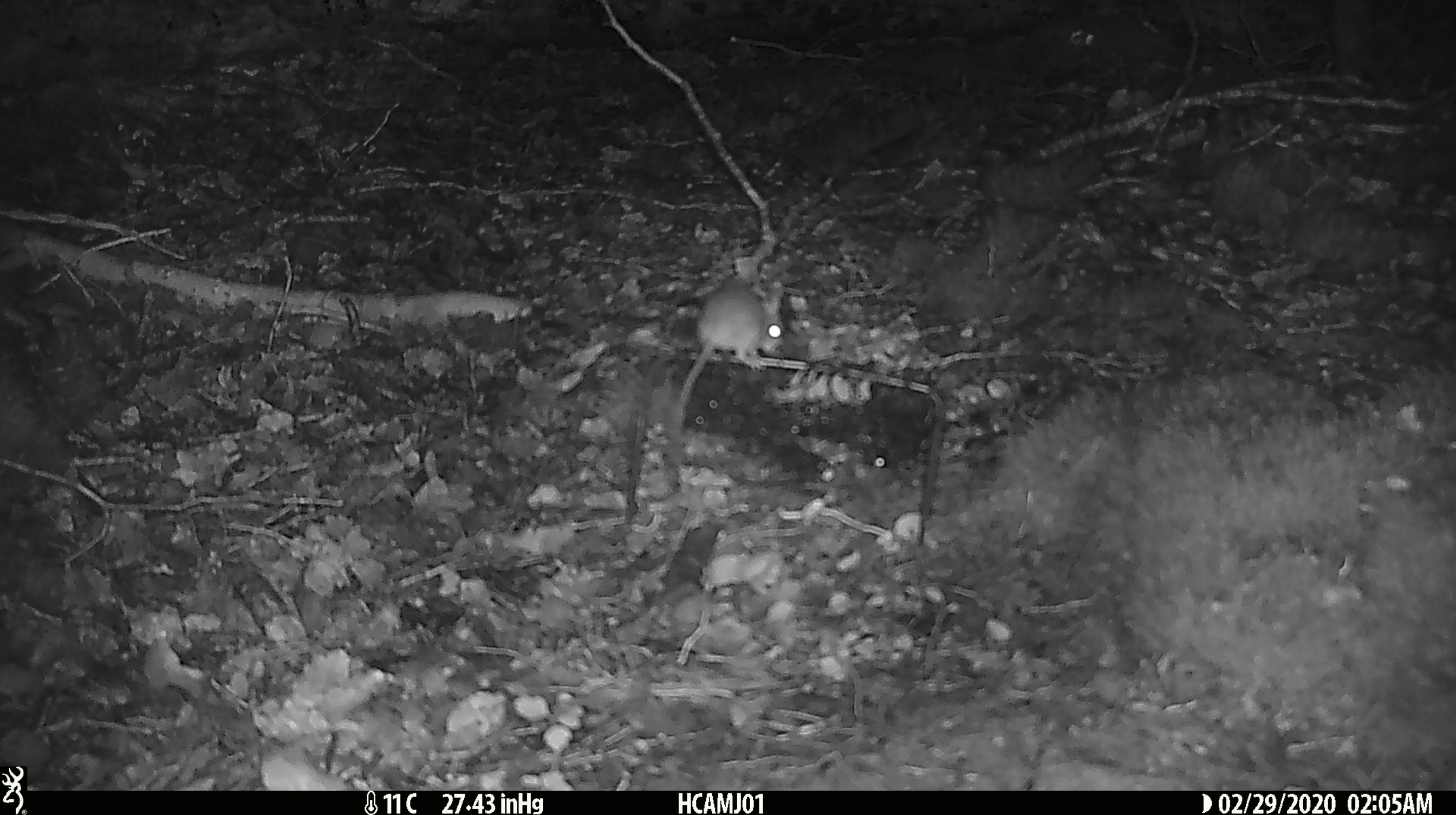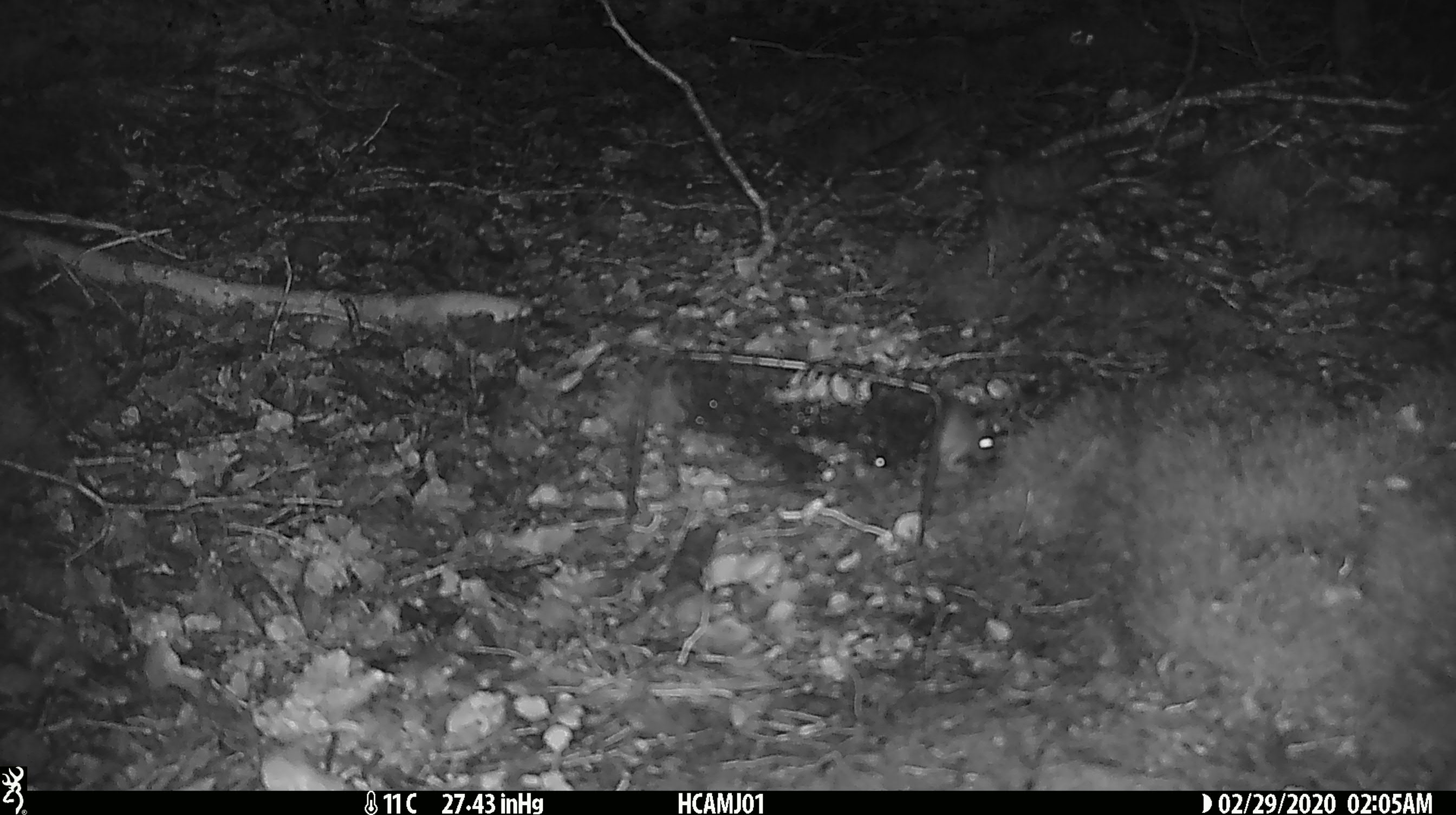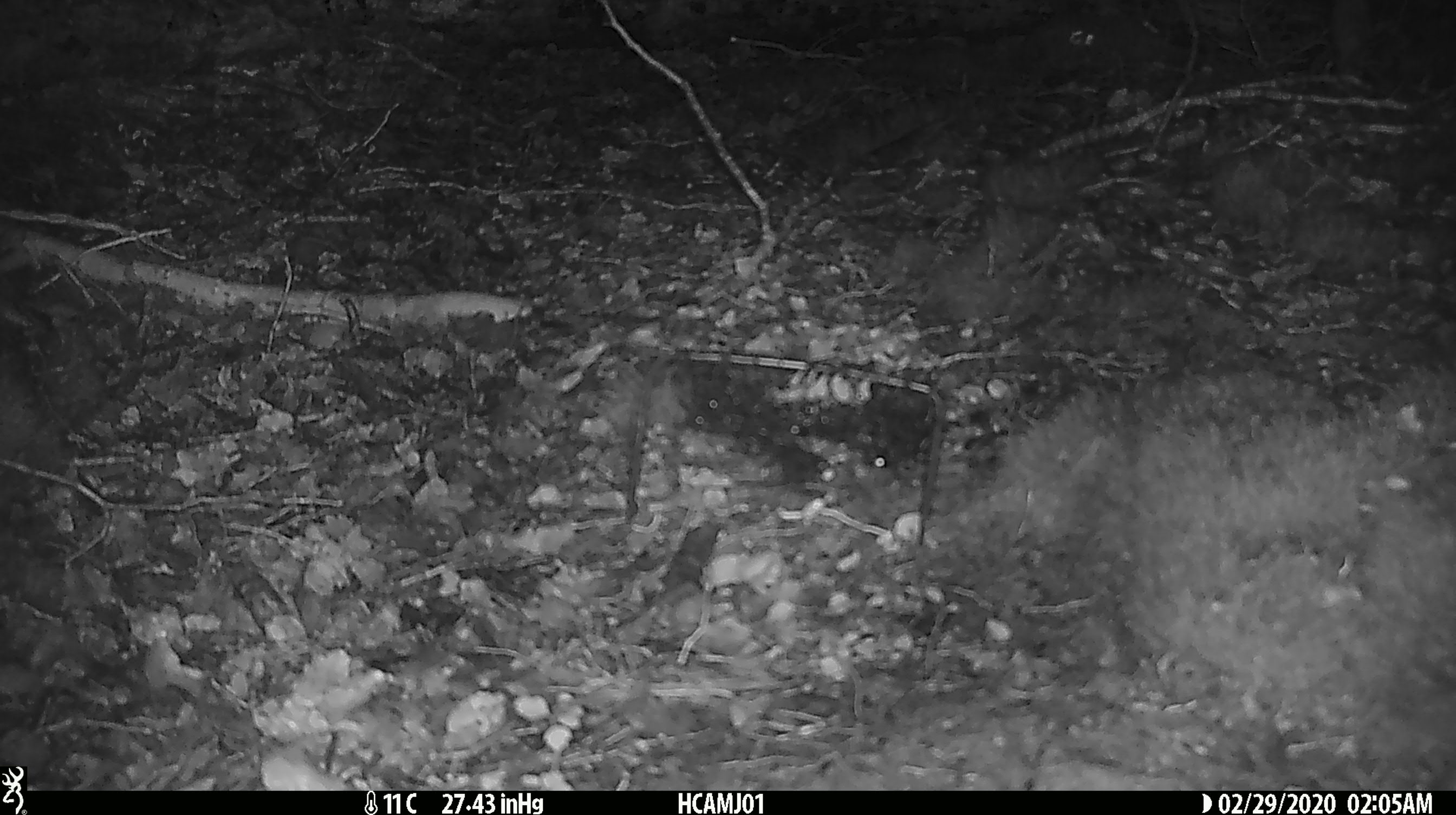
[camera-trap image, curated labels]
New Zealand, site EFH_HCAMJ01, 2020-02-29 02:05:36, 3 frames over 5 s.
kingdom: Animalia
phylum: Chordata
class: Mammalia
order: Rodentia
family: Muridae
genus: Mus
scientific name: Mus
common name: mouse